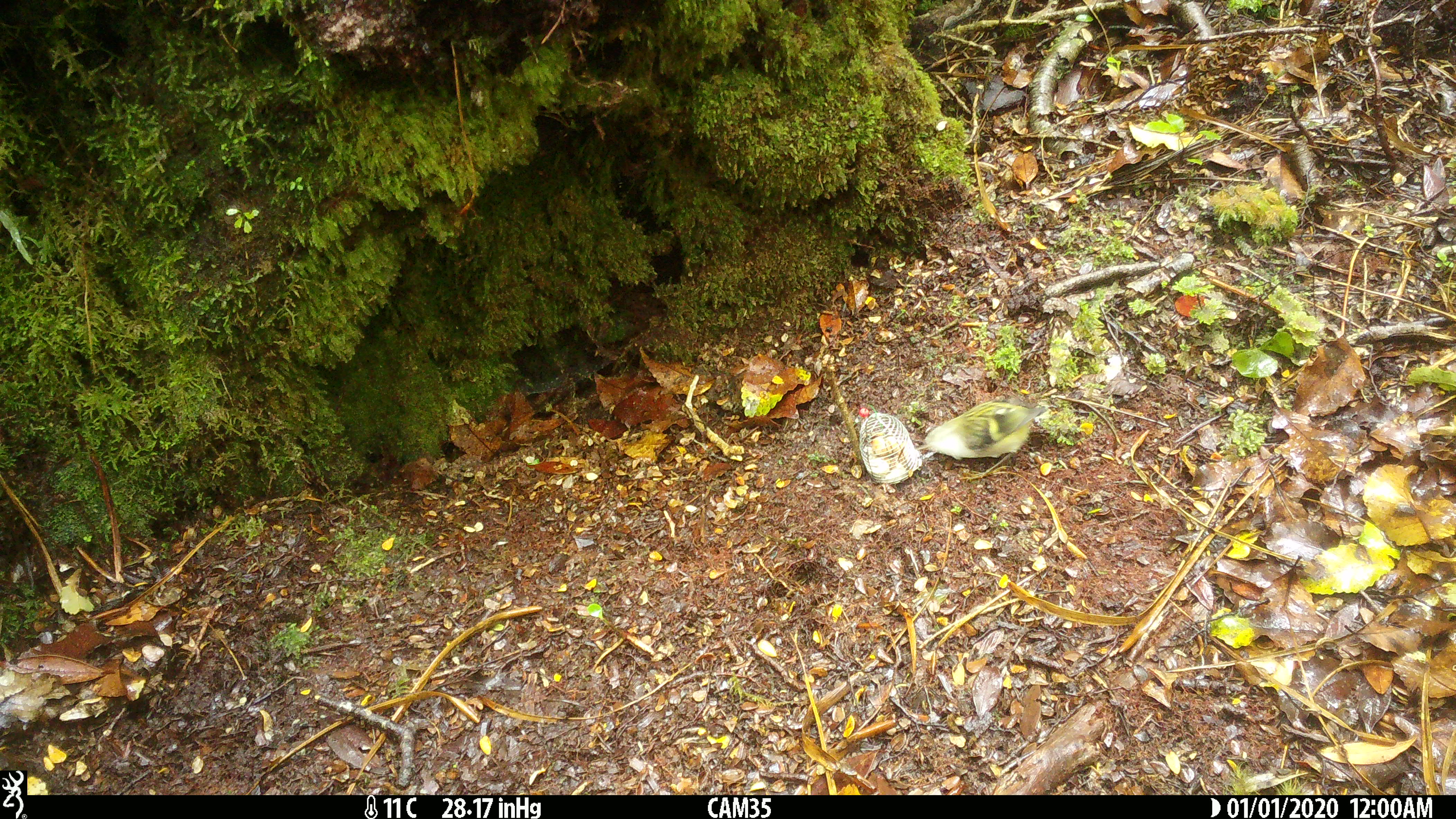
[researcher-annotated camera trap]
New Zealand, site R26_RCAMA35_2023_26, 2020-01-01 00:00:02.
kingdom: Animalia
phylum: Chordata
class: Aves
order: Passeriformes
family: Acanthisittidae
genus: Acanthisitta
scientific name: Acanthisitta chloris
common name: rifleman